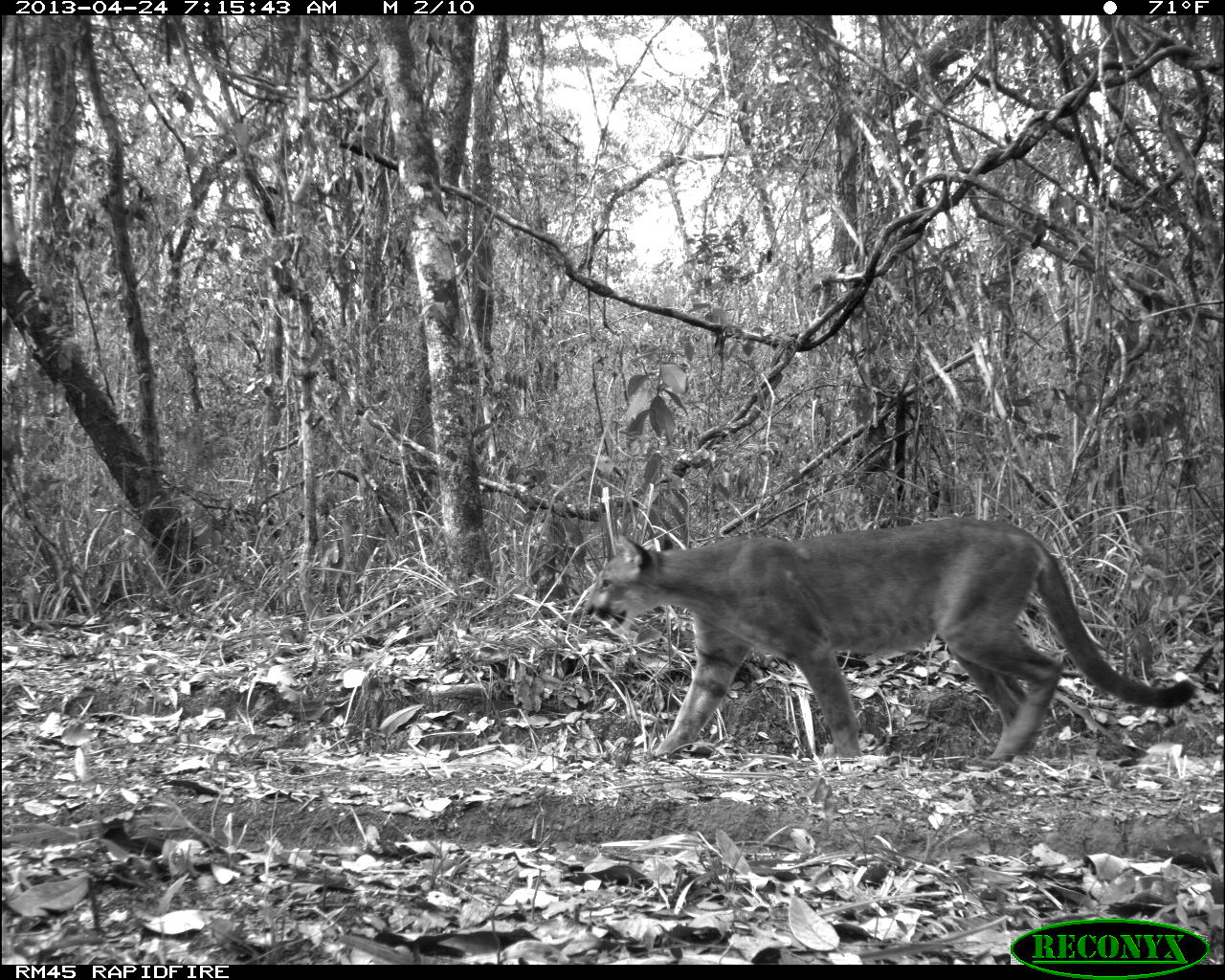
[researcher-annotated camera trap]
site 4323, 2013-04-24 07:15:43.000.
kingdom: Animalia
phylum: Chordata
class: Mammalia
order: Carnivora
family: Felidae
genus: Puma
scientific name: Puma concolor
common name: mountain lion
Puma concolor (mountain lion), count 2.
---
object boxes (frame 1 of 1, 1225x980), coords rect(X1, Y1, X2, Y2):
puma concolor: rect(582, 515, 1193, 760)